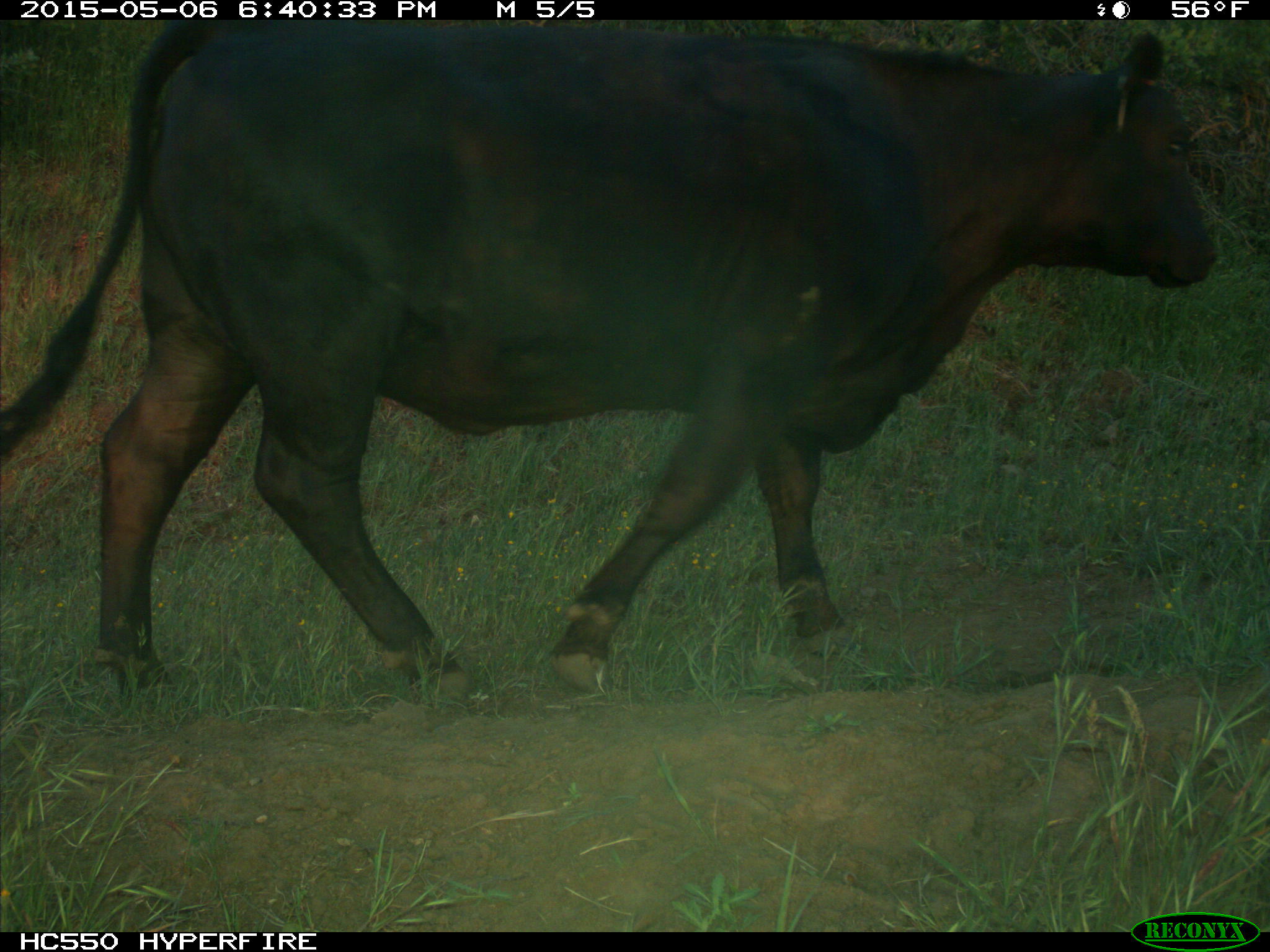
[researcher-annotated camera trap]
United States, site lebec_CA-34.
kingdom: Animalia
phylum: Chordata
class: Mammalia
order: Artiodactyla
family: Bovidae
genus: Bos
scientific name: Bos taurus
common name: domestic cow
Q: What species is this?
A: Bos taurus (domestic cow).